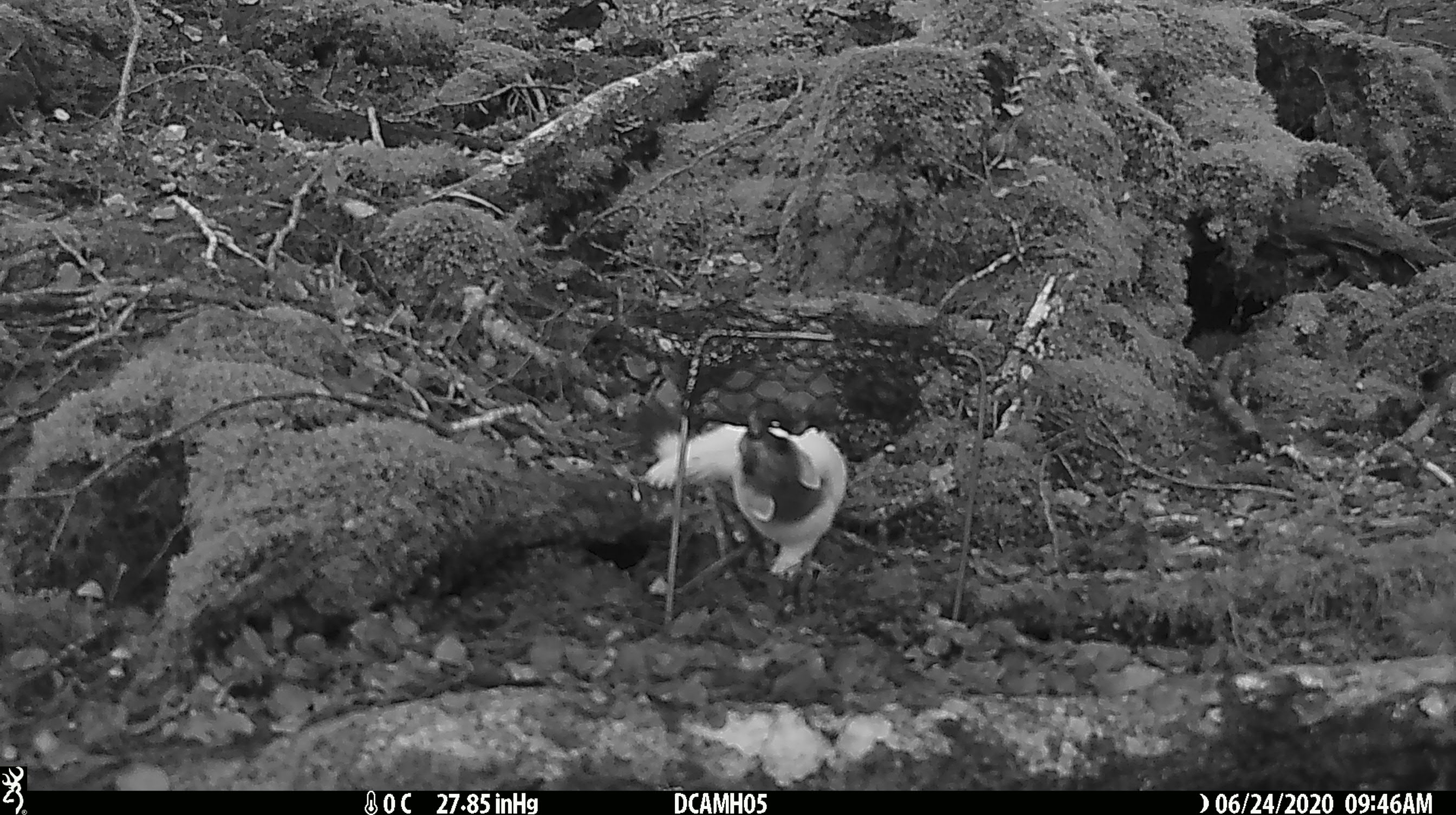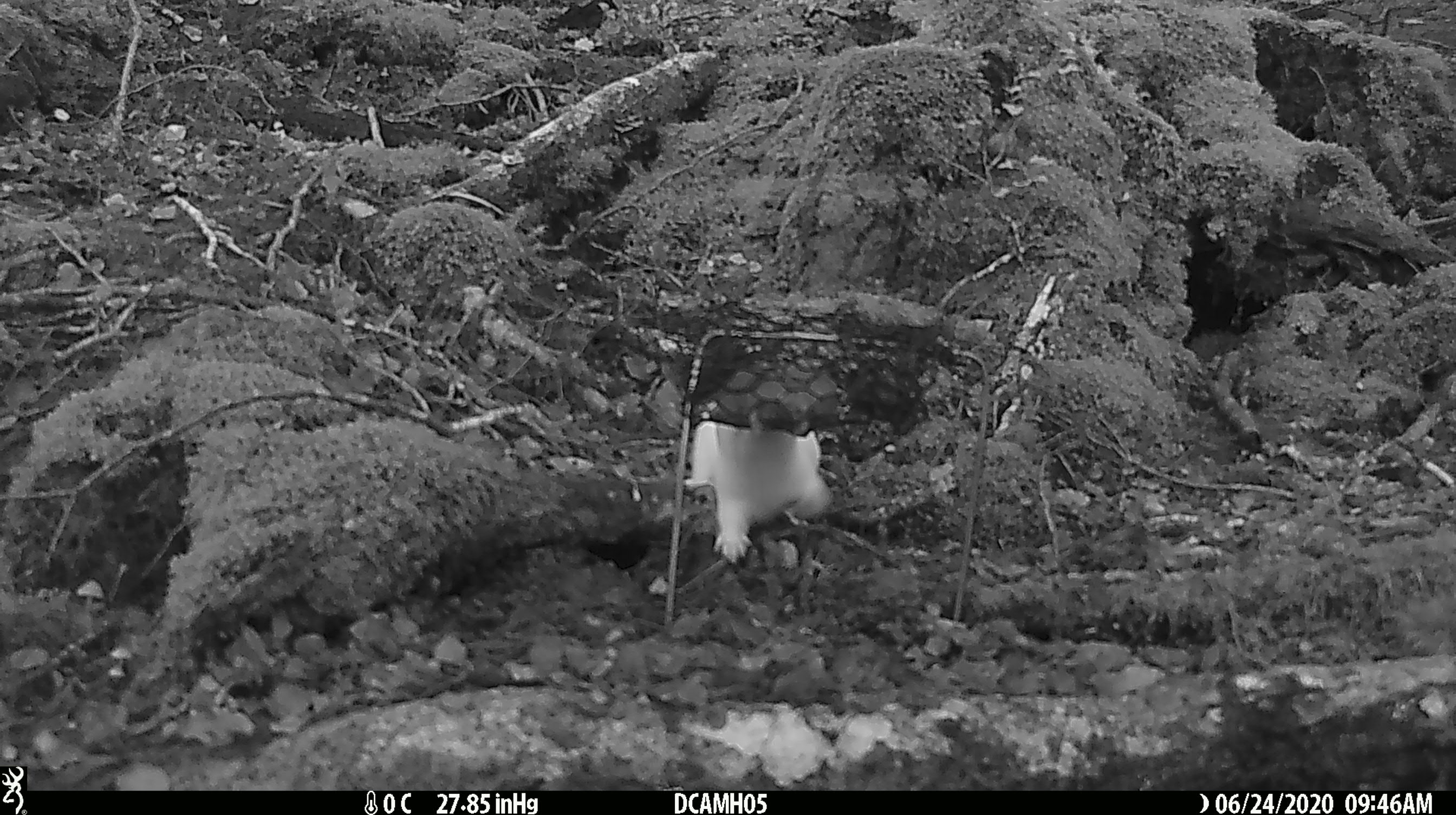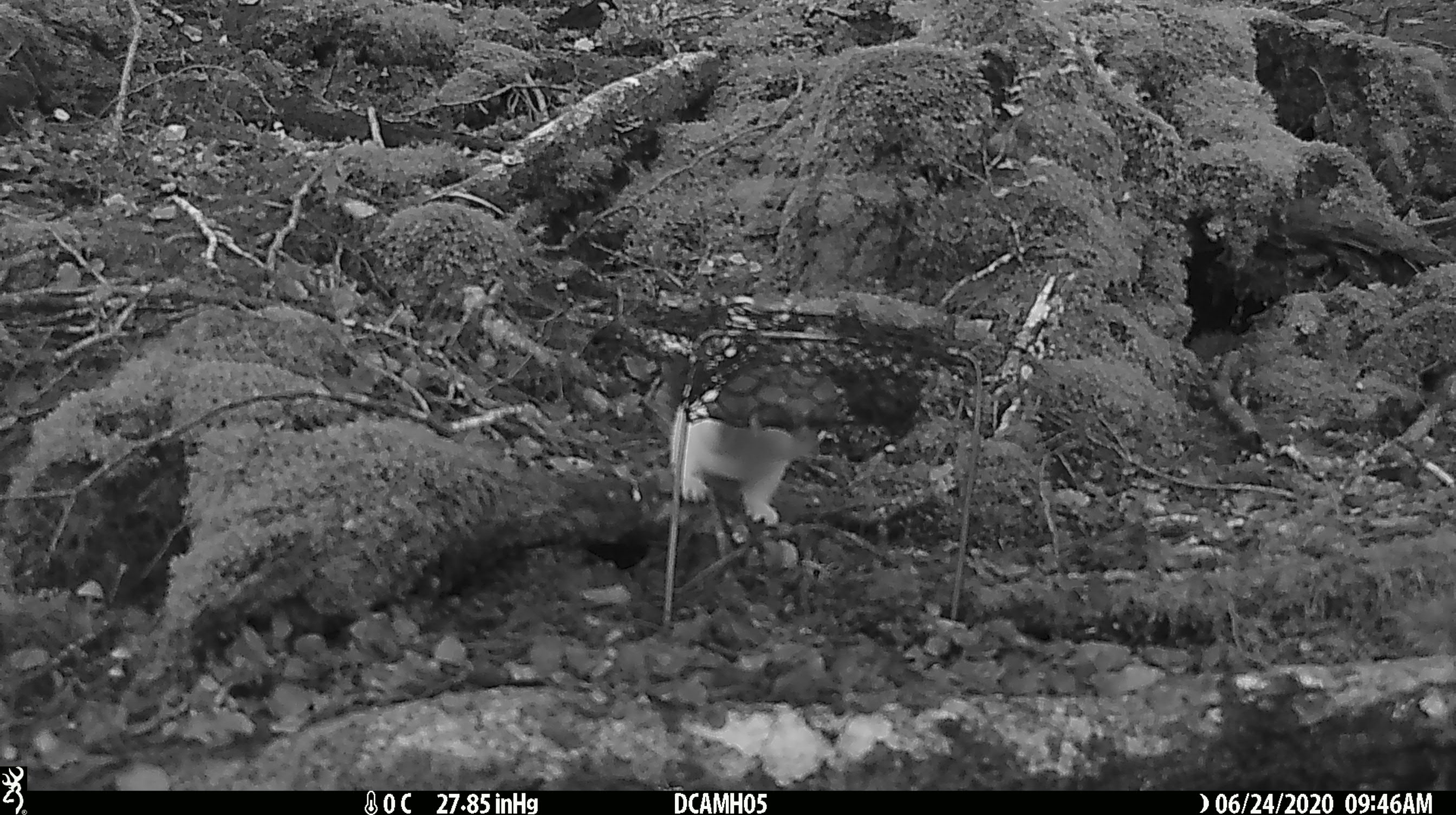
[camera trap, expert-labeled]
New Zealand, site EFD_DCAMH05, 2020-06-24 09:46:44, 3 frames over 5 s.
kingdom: Animalia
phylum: Chordata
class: Mammalia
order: Carnivora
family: Mustelidae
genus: Mustela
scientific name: Mustela erminea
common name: stoat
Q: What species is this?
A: Stoat (Mustela erminea).